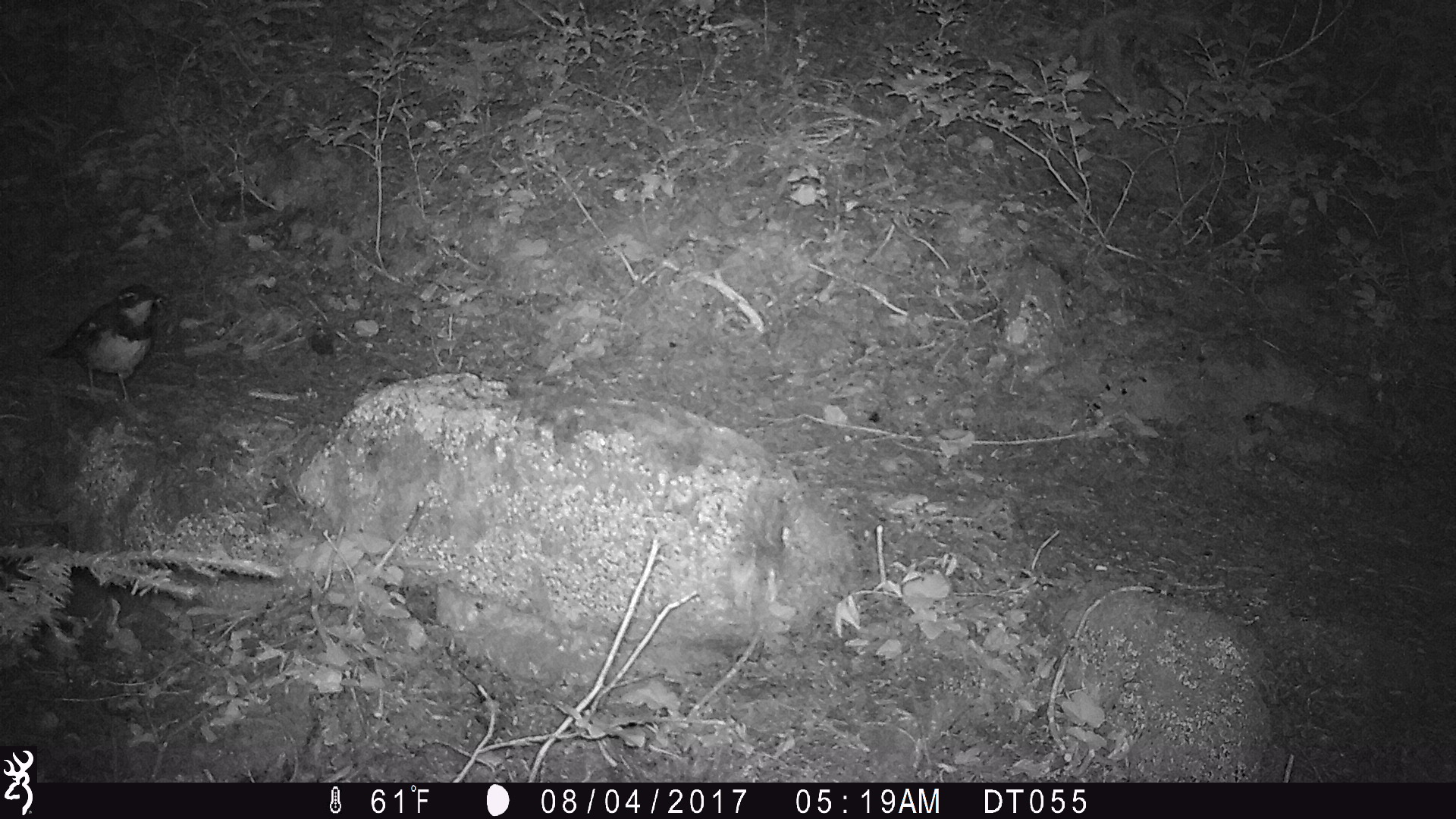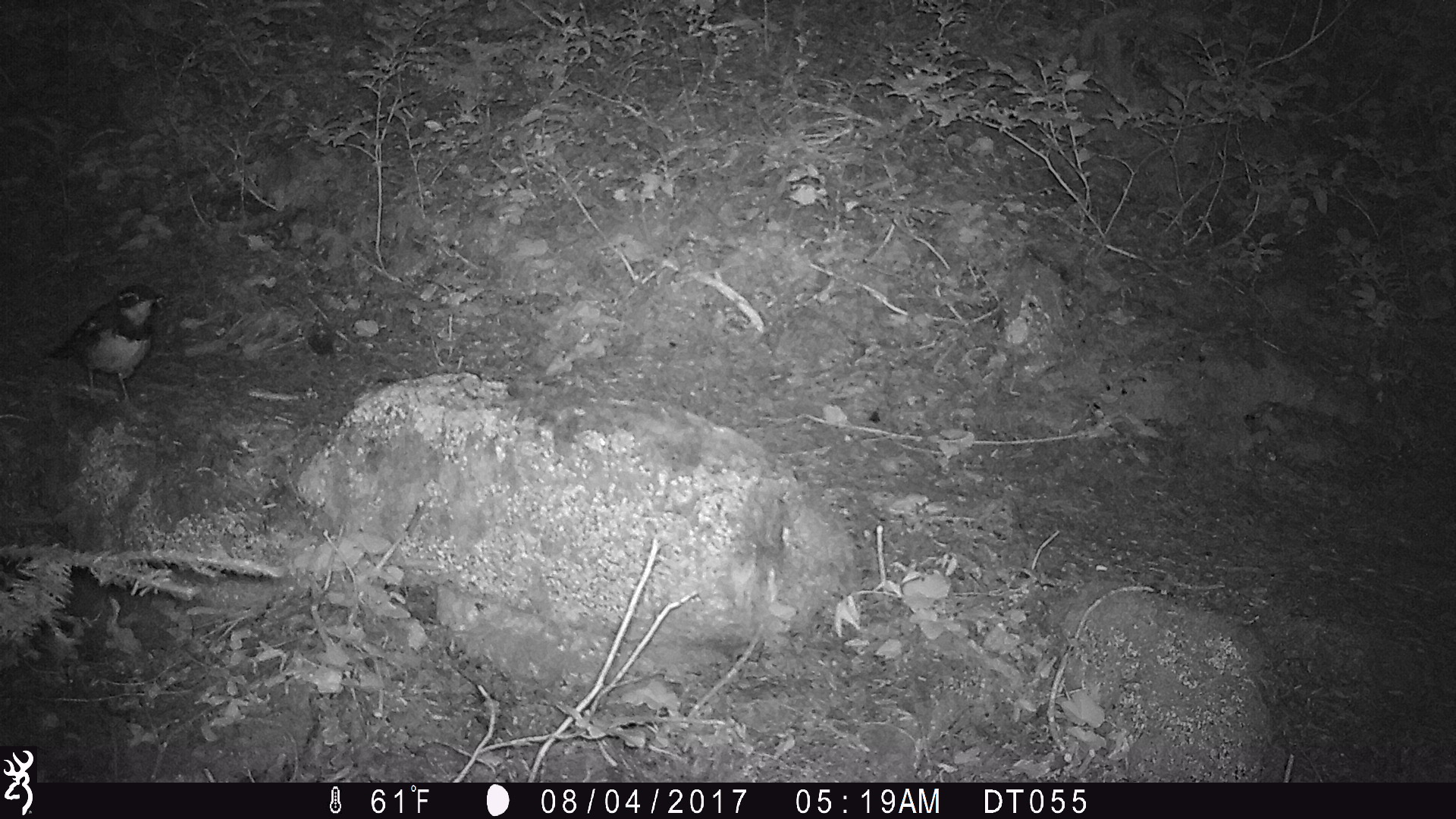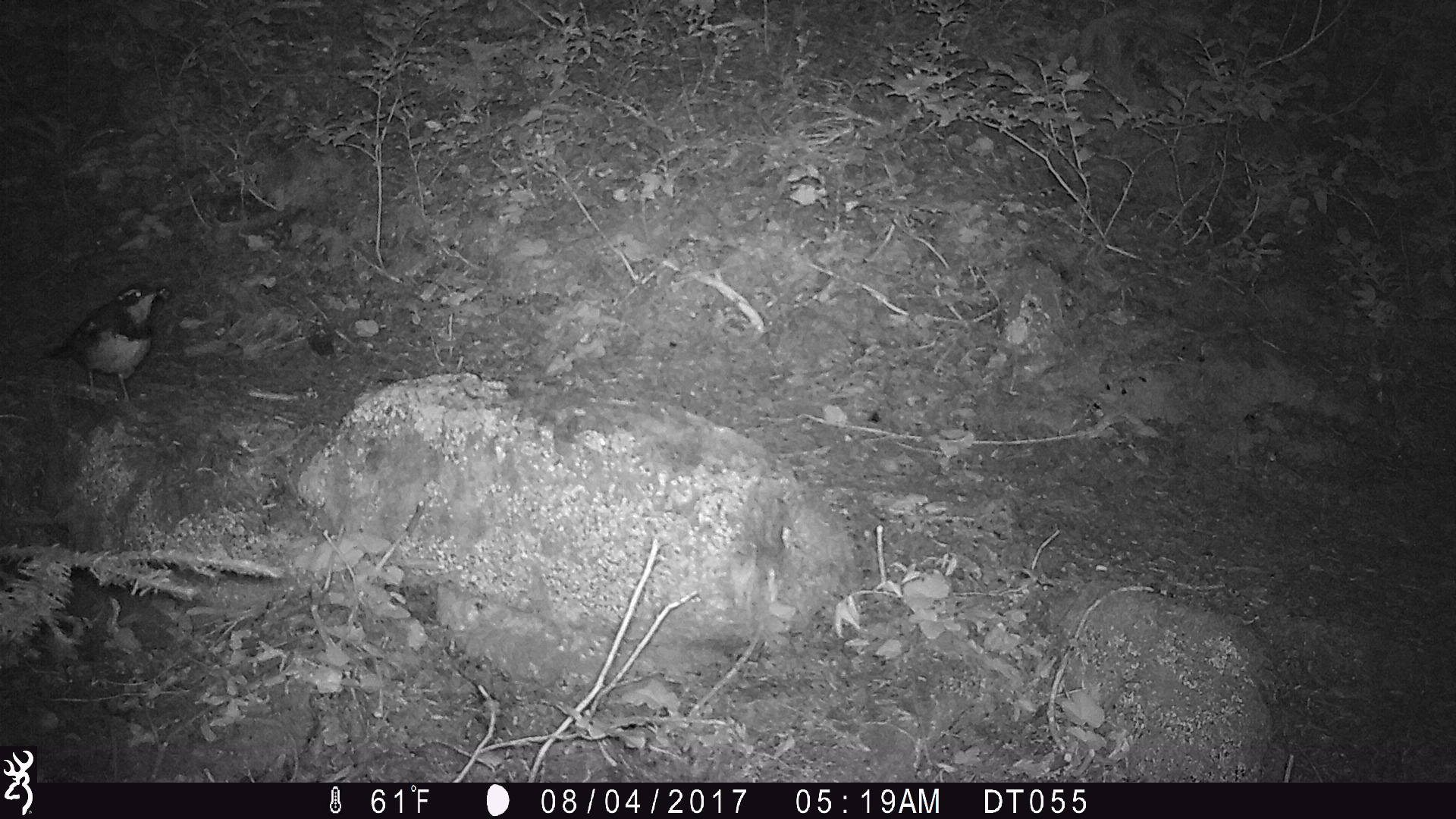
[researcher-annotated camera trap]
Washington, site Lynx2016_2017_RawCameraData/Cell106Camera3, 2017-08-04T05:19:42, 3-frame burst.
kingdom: Animalia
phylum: Chordata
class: Aves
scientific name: Aves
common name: birds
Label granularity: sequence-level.